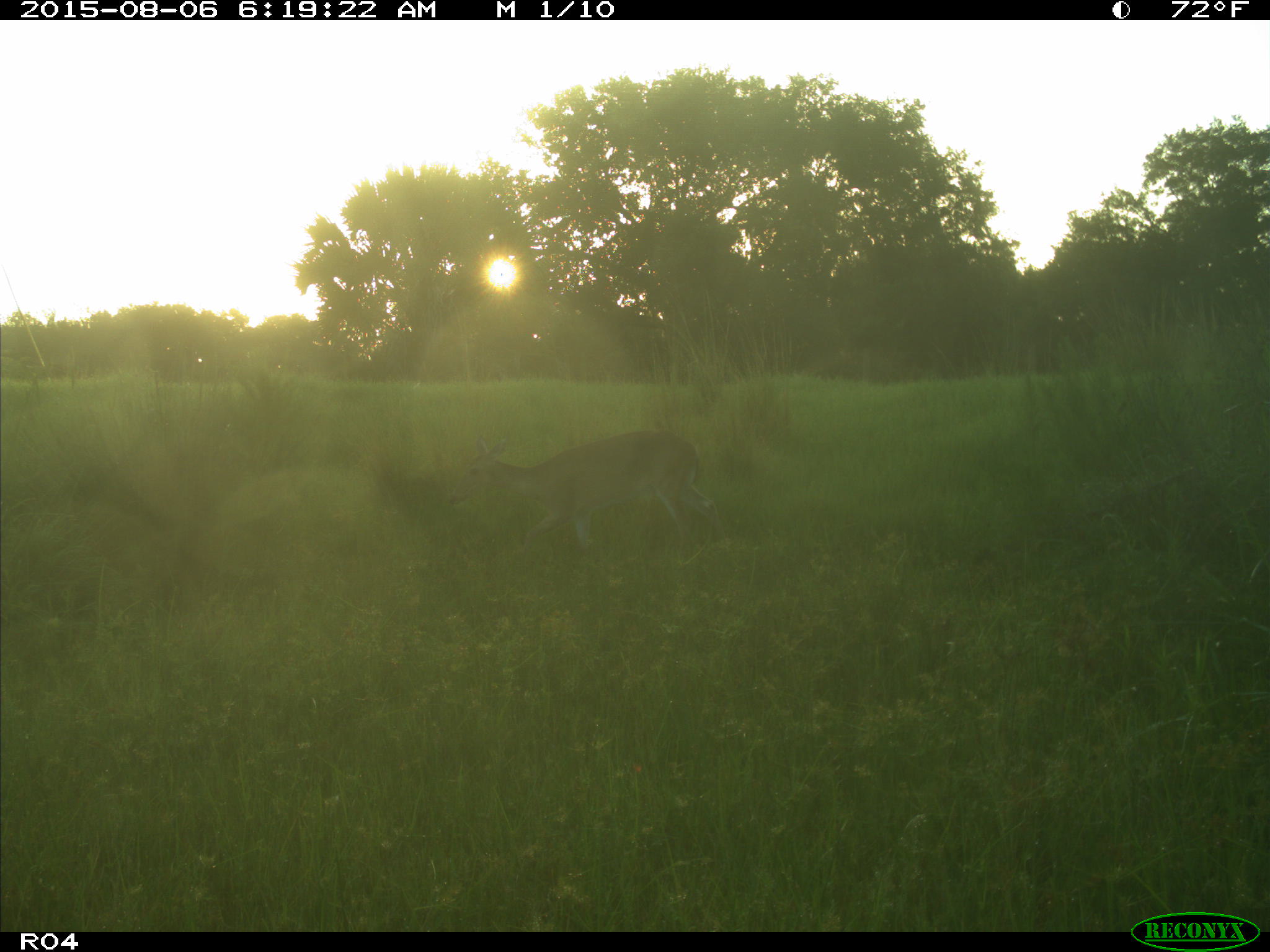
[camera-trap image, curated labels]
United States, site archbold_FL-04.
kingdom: Animalia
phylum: Chordata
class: Mammalia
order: Artiodactyla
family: Cervidae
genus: Odocoileus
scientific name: Odocoileus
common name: deer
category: unidentified deer